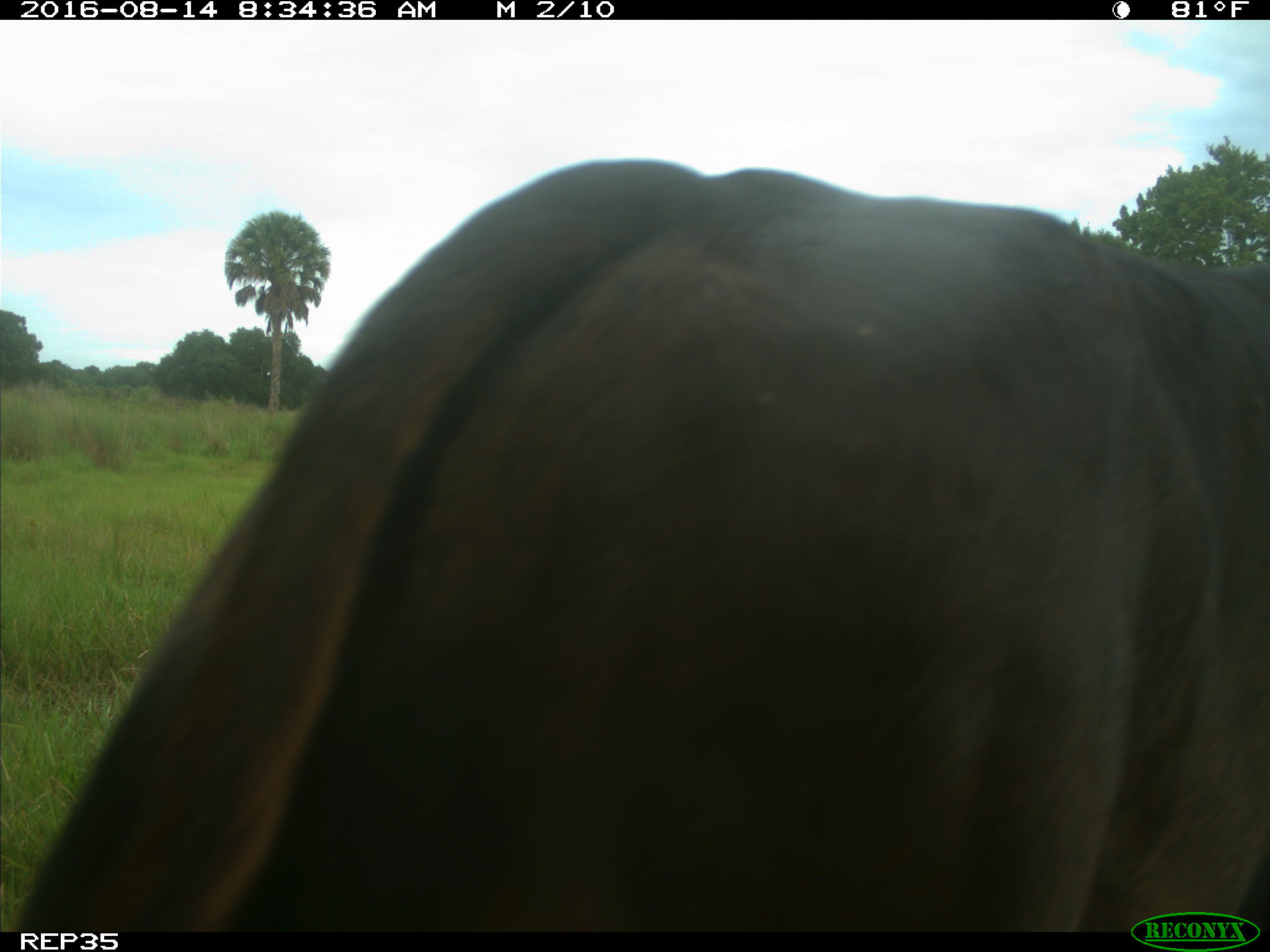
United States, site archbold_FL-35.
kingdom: Animalia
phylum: Chordata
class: Mammalia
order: Artiodactyla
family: Bovidae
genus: Bos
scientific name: Bos taurus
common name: domestic cow